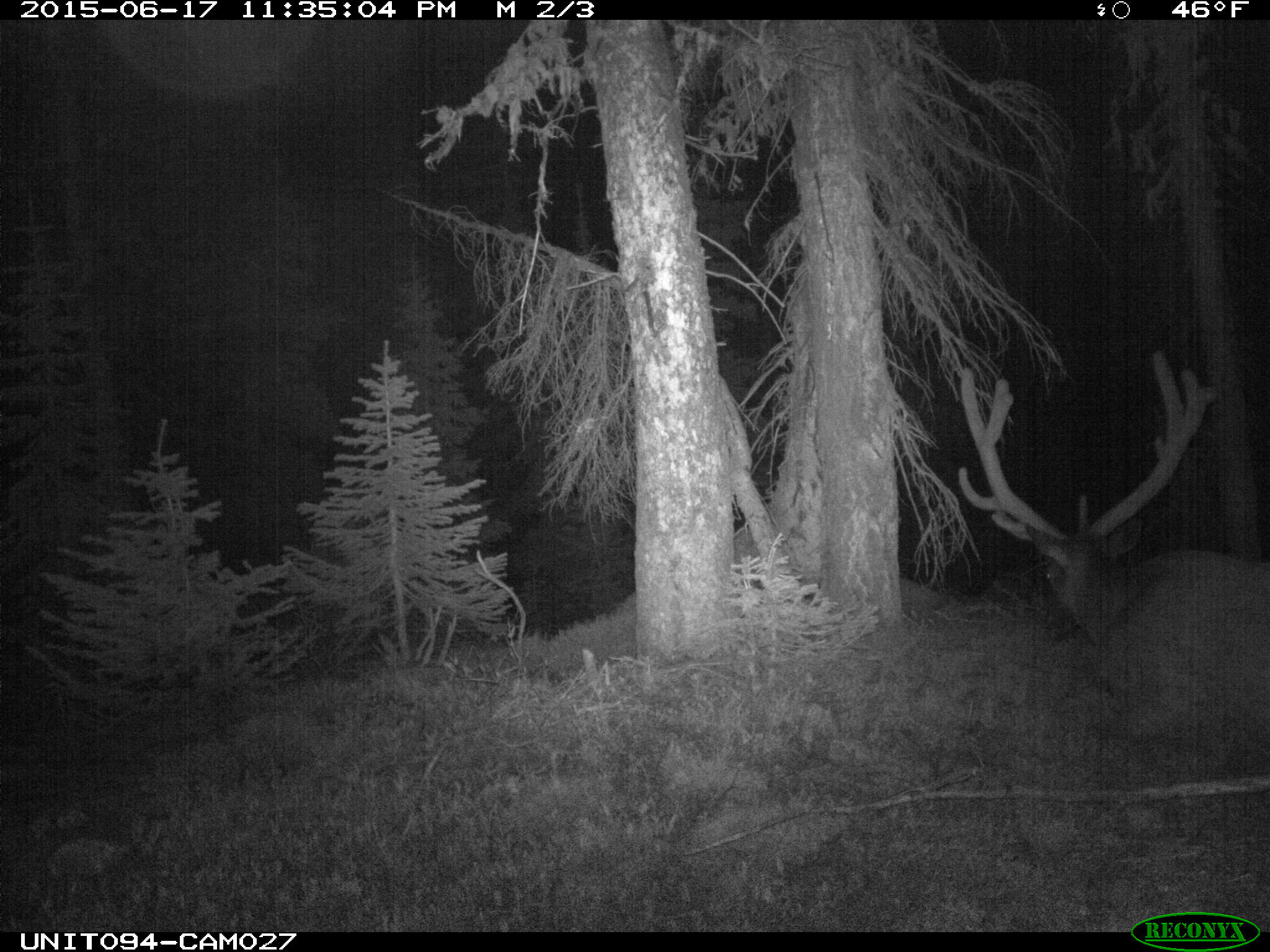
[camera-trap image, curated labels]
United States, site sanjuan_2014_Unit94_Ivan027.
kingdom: Animalia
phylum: Chordata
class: Mammalia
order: Artiodactyla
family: Cervidae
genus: Cervus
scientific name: Cervus elaphus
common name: red deer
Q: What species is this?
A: Cervus elaphus (red deer).